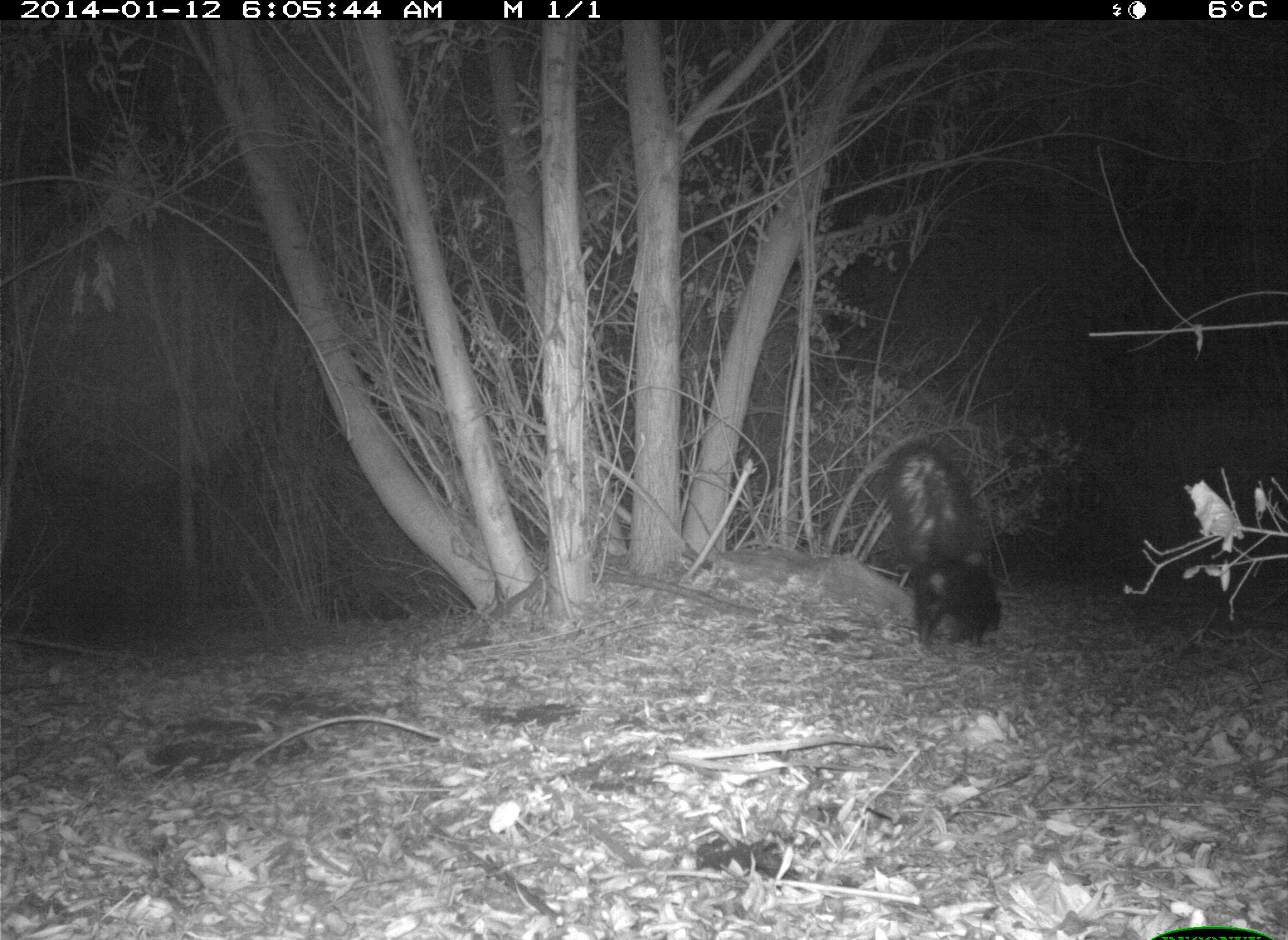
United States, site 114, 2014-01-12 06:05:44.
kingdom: Animalia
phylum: Chordata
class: Mammalia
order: Carnivora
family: Mephitidae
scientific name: Mephitidae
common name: skunk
Skunk (Mephitidae).